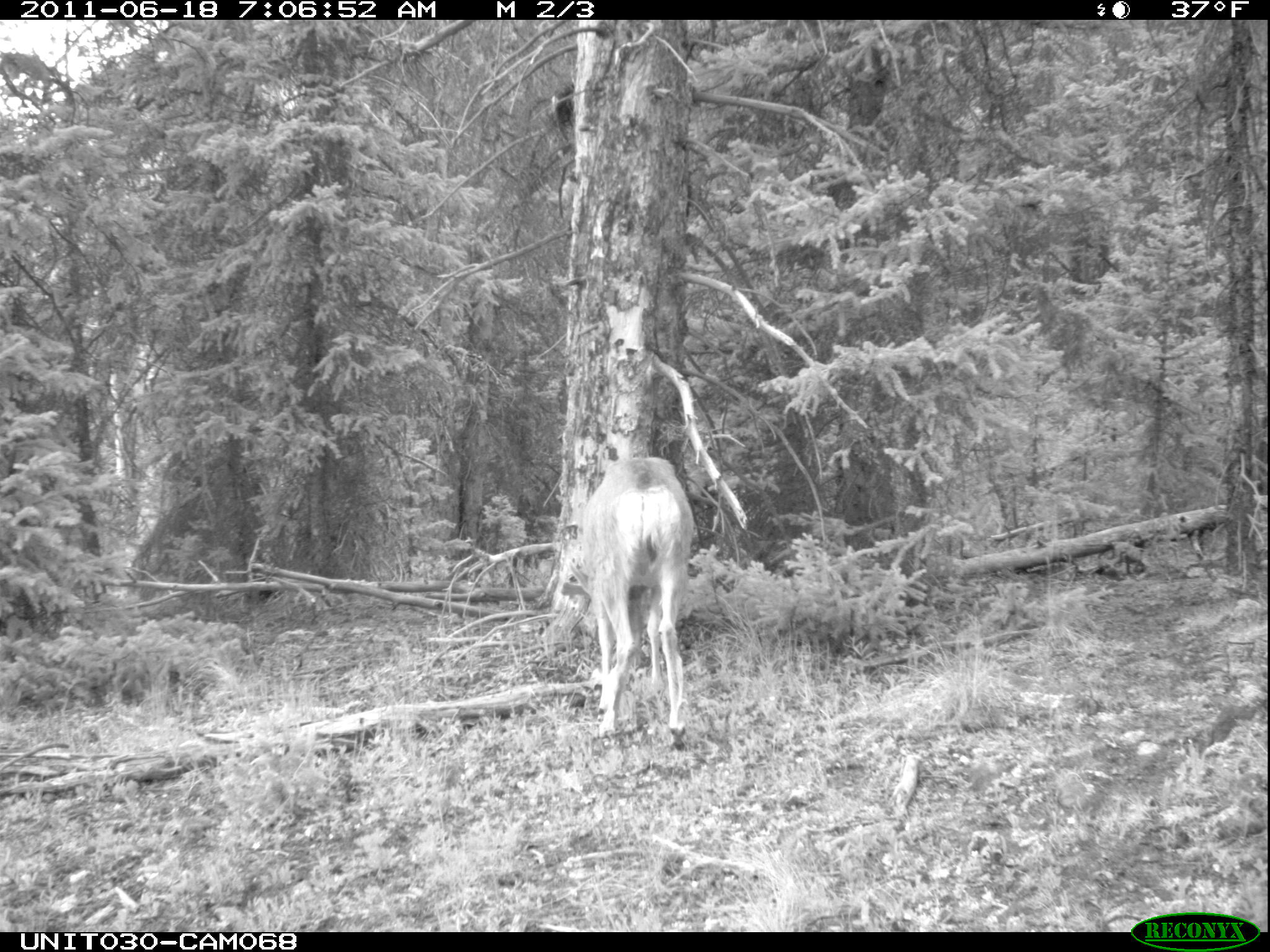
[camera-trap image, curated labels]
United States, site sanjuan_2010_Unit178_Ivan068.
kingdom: Animalia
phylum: Chordata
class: Mammalia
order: Artiodactyla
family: Cervidae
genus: Odocoileus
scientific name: Odocoileus hemionus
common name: mule deer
Odocoileus hemionus (mule deer).